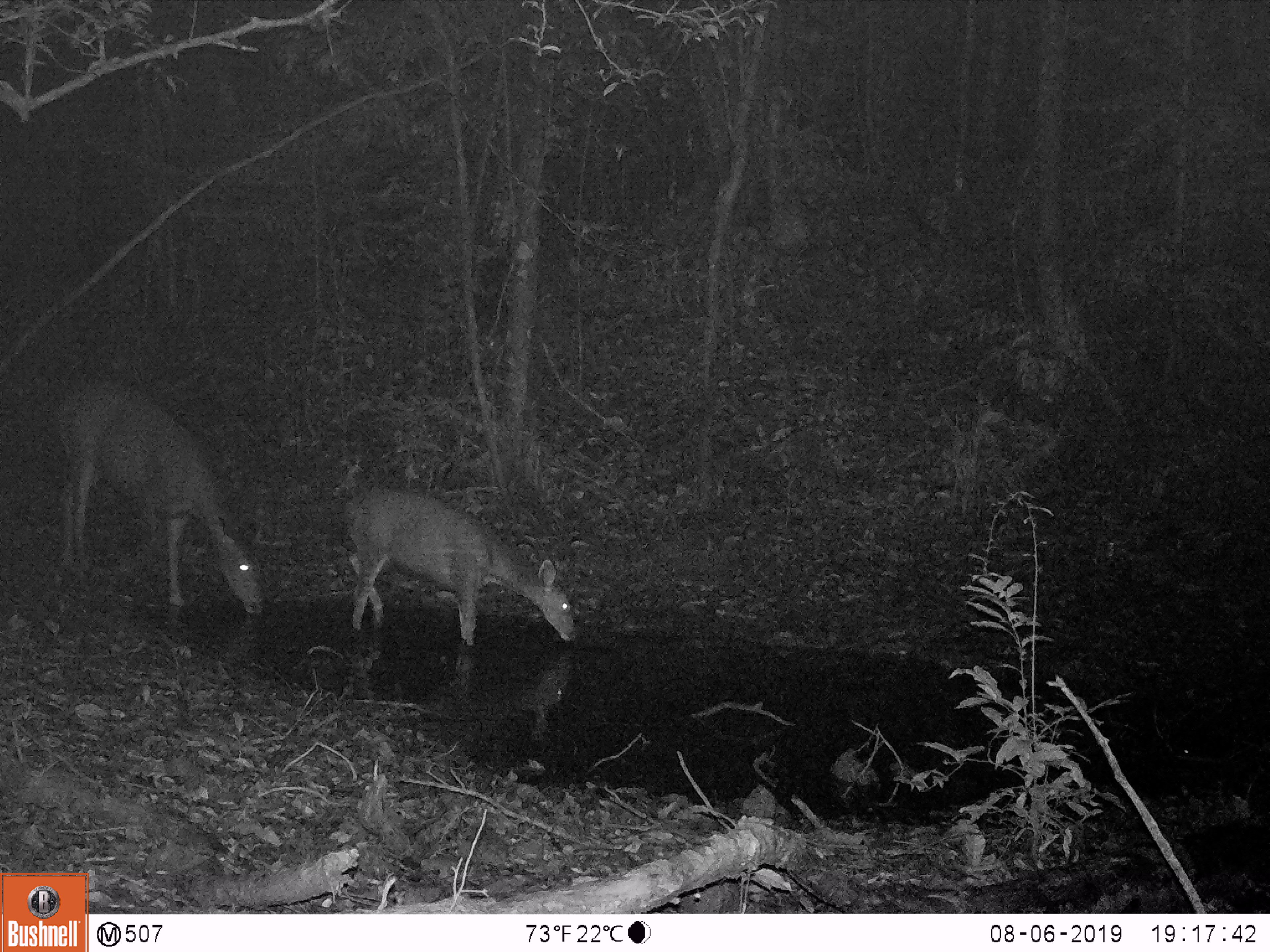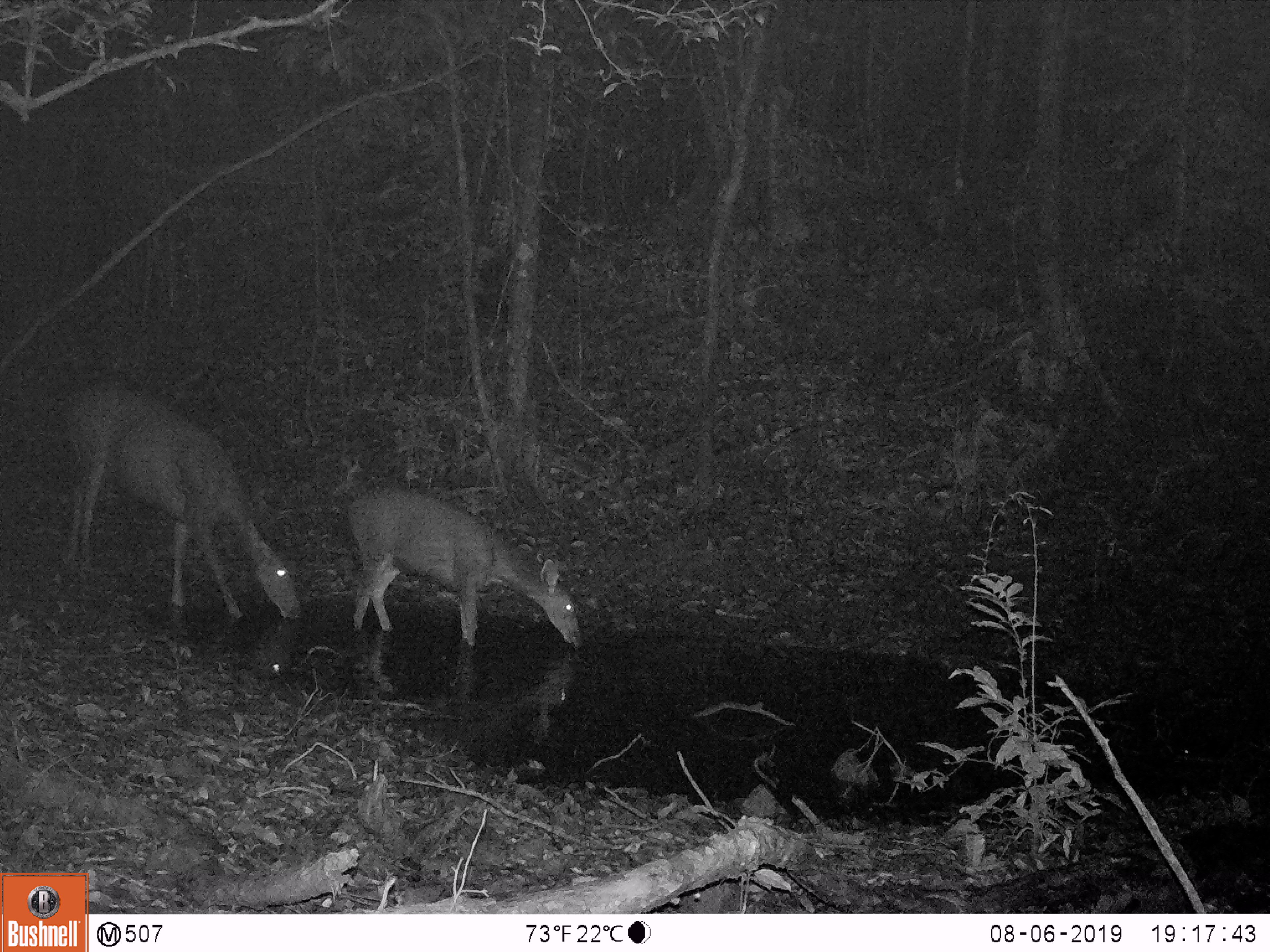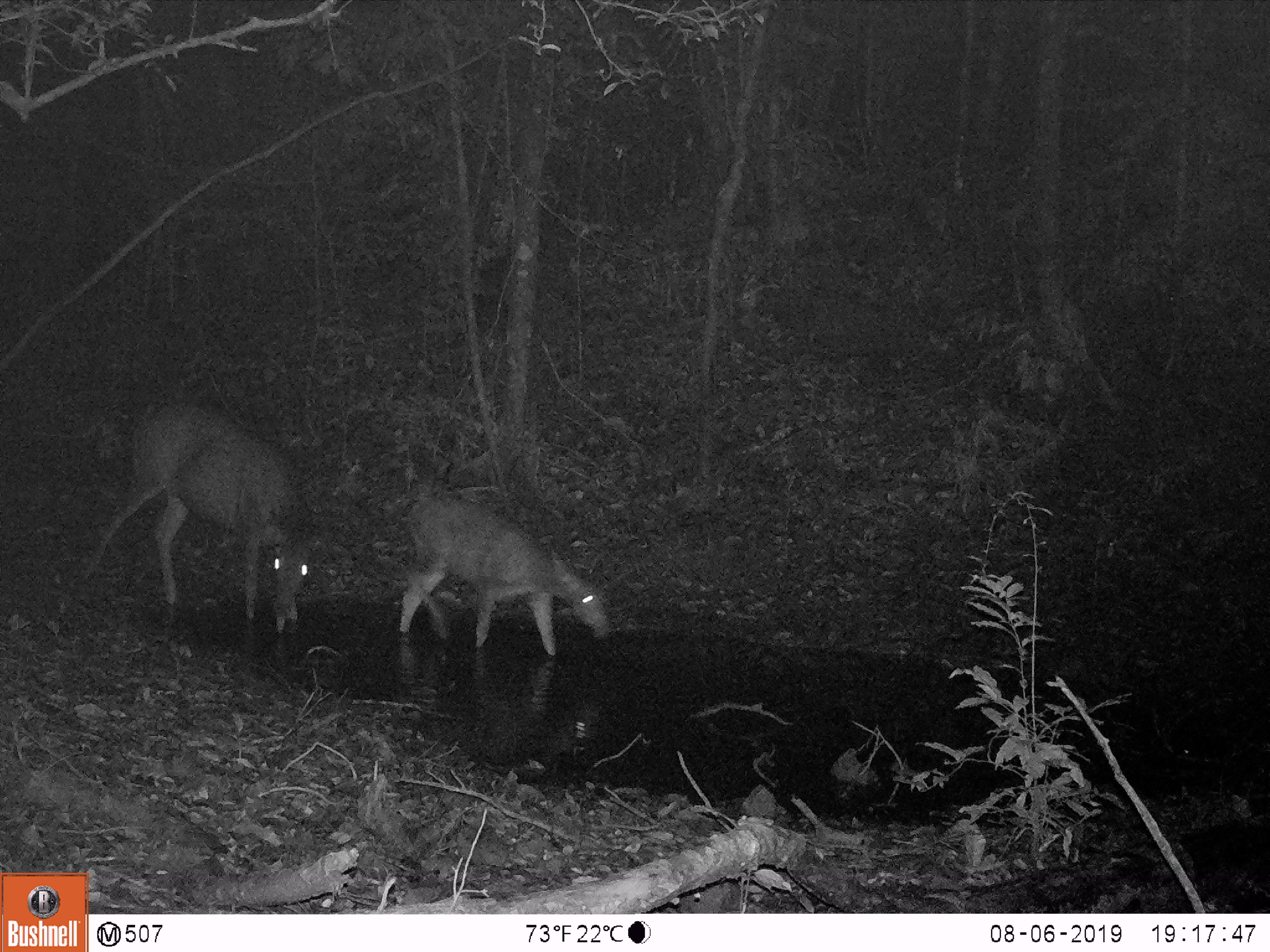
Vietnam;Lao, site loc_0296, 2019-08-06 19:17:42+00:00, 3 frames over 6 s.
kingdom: Animalia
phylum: Chordata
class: Mammalia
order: Artiodactyla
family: Cervidae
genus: Rusa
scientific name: Rusa unicolor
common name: sambar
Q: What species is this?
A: Sambar (Rusa unicolor).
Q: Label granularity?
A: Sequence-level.